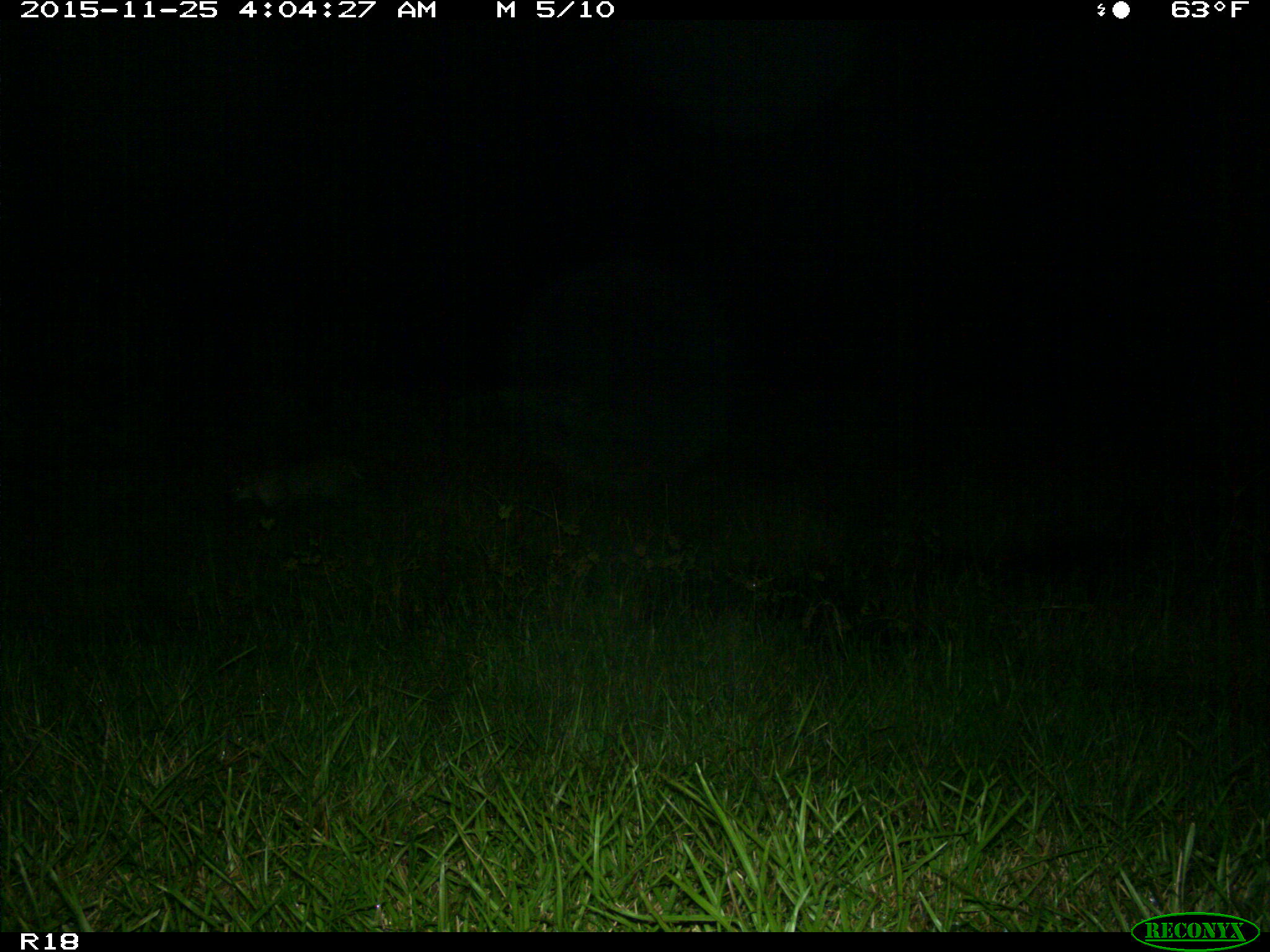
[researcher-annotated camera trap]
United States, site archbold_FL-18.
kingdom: Animalia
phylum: Chordata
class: Mammalia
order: Carnivora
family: Felidae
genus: Lynx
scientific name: Lynx rufus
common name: bobcat